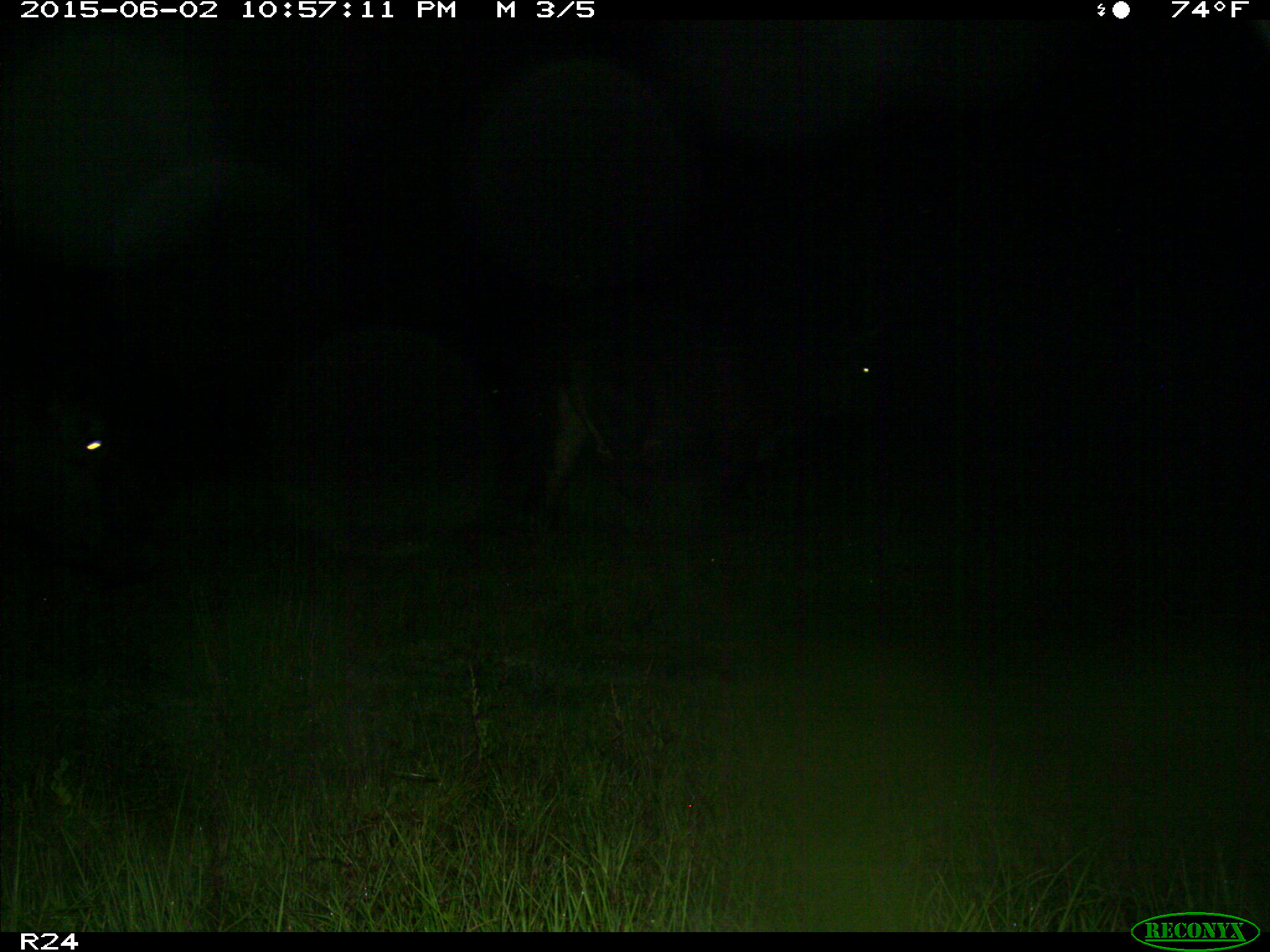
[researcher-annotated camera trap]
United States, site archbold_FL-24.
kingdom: Animalia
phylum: Chordata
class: Mammalia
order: Artiodactyla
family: Bovidae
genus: Bos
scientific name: Bos taurus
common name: domestic cow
Bos taurus (domestic cow).